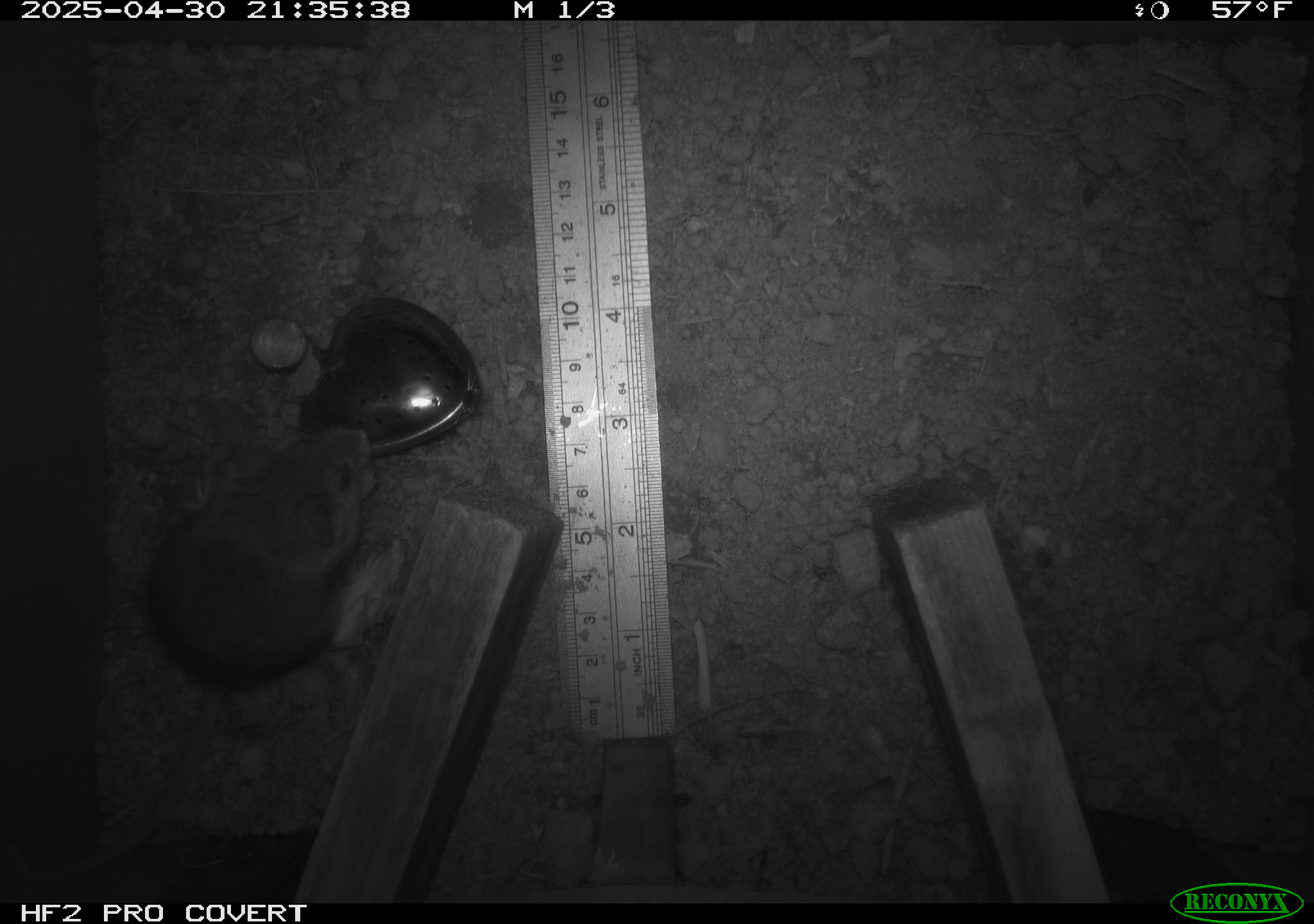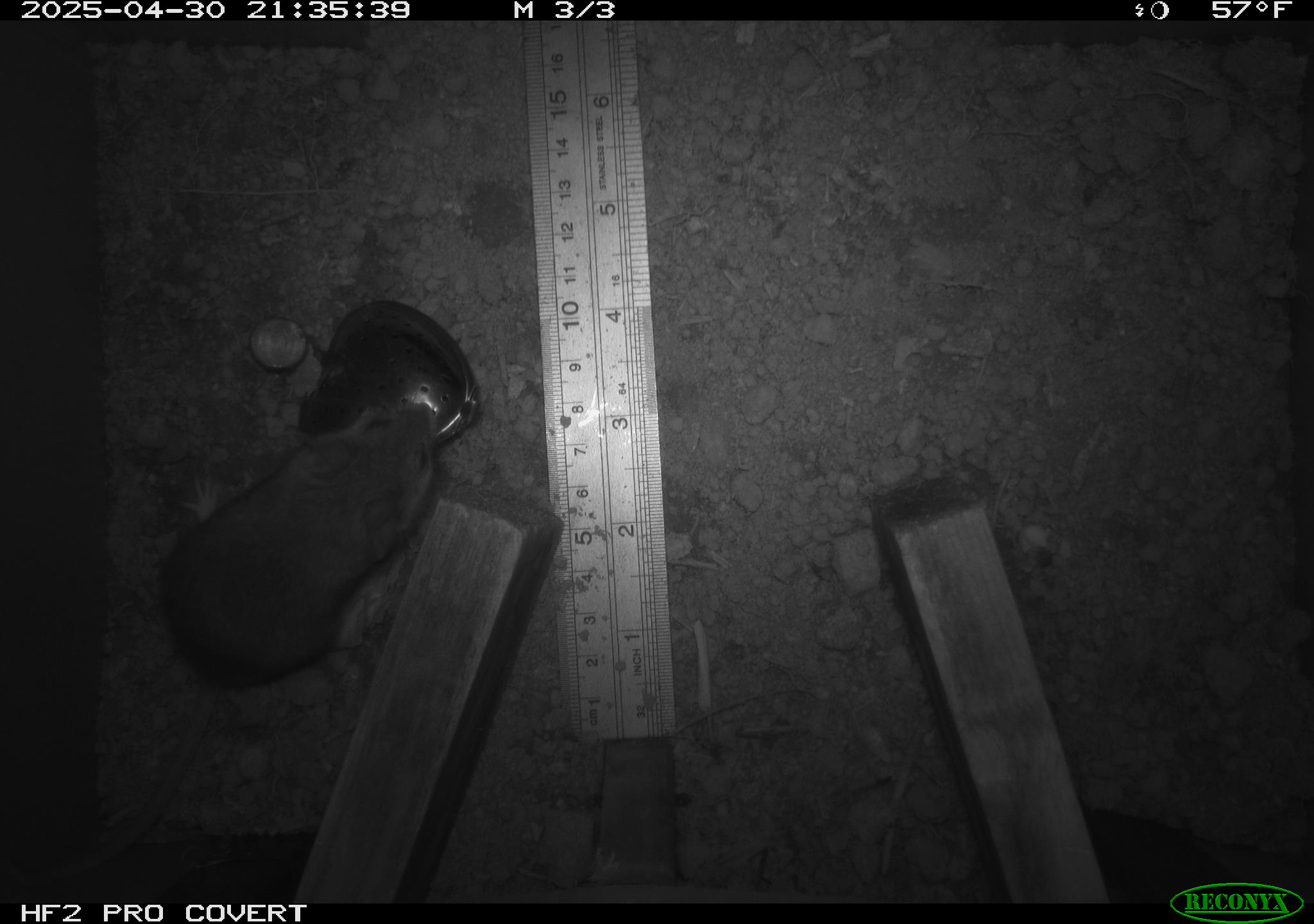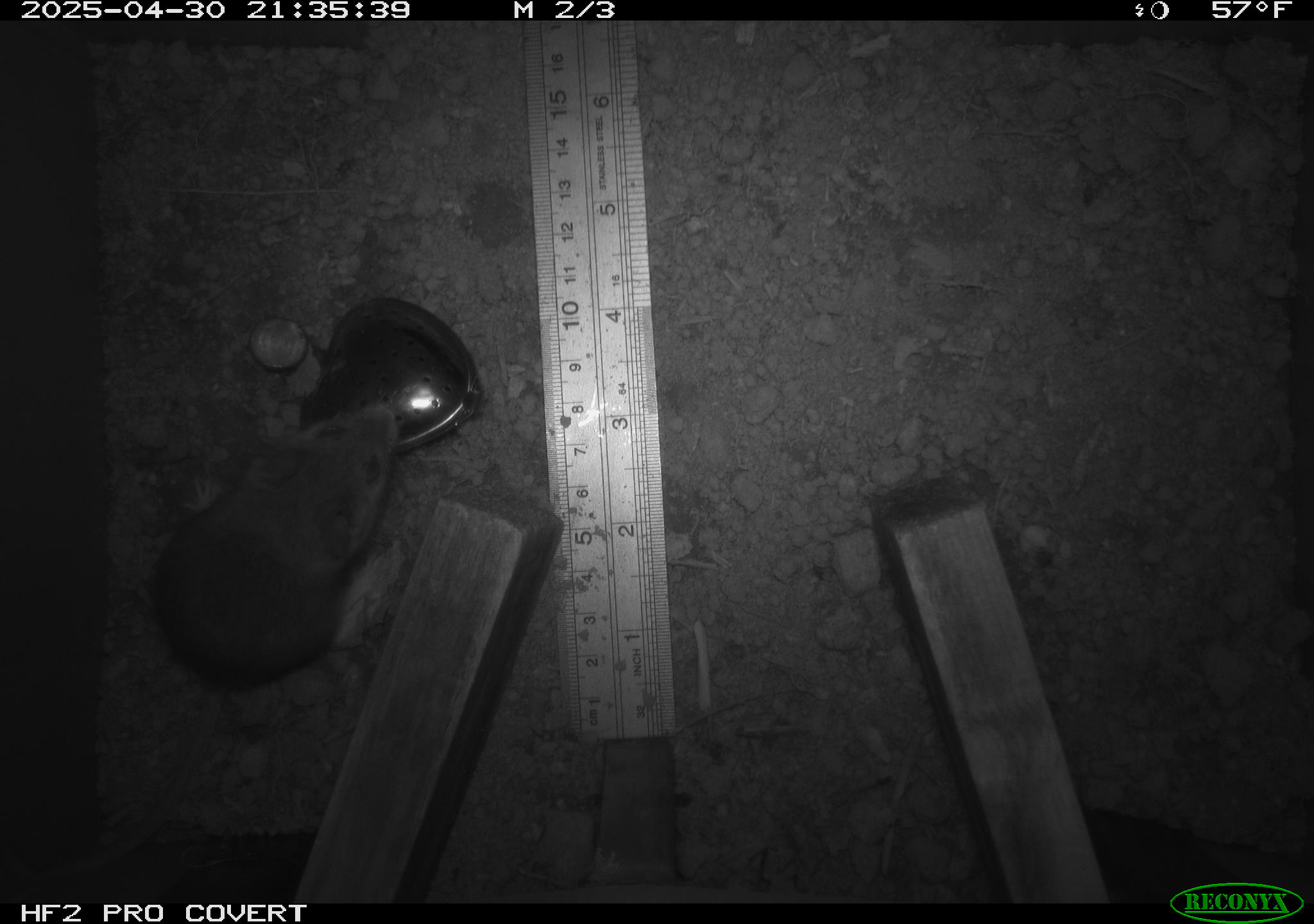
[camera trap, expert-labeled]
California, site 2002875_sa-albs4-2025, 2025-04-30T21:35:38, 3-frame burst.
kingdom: Animalia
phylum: Chordata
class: Mammalia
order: Rodentia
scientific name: Rodentia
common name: mouse species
Mouse species (Rodentia).